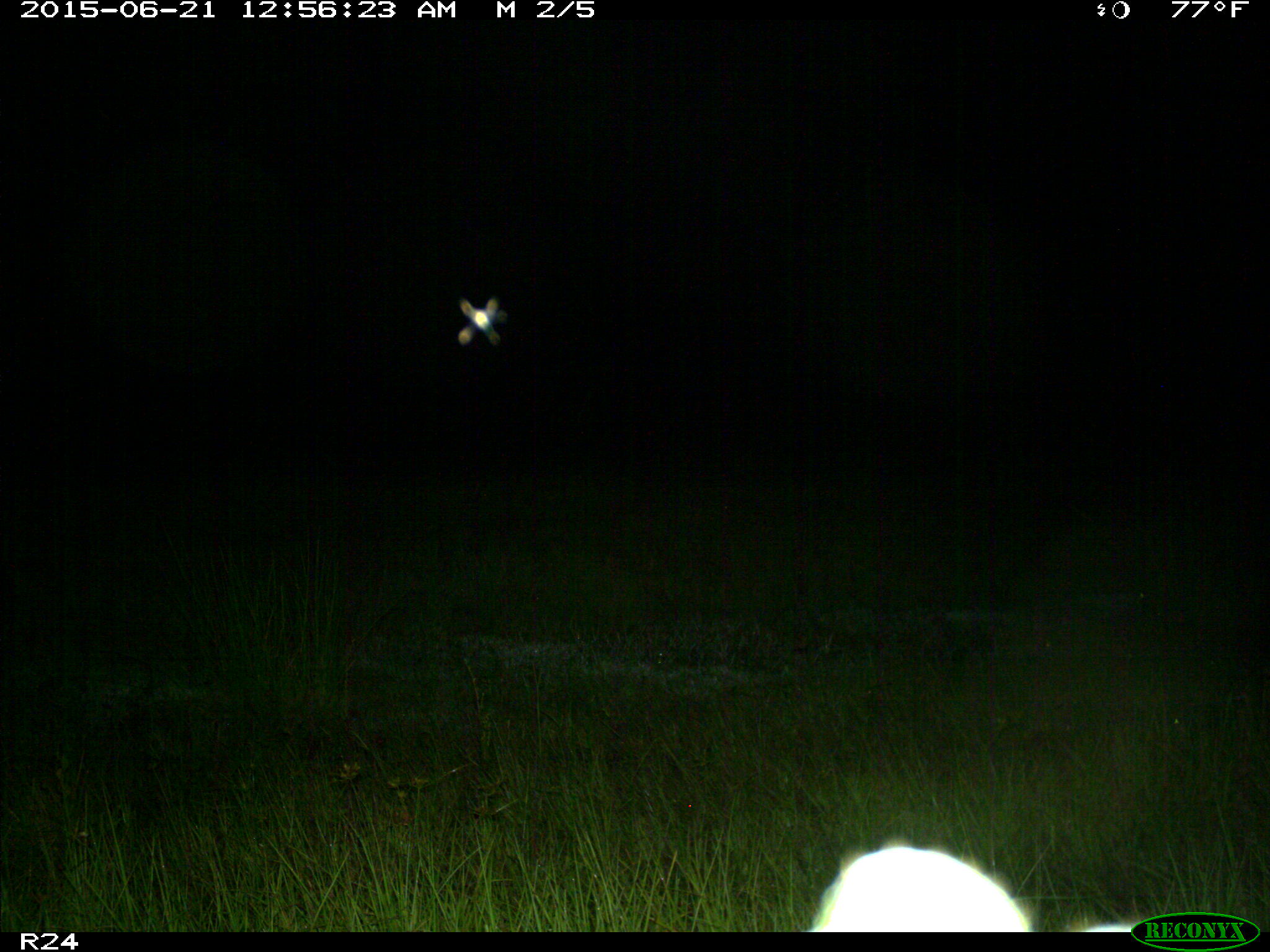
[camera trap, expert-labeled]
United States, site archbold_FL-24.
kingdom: Animalia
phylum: Chordata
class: Mammalia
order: Artiodactyla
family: Bovidae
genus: Bos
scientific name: Bos taurus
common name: domestic cow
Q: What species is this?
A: Bos taurus (domestic cow).